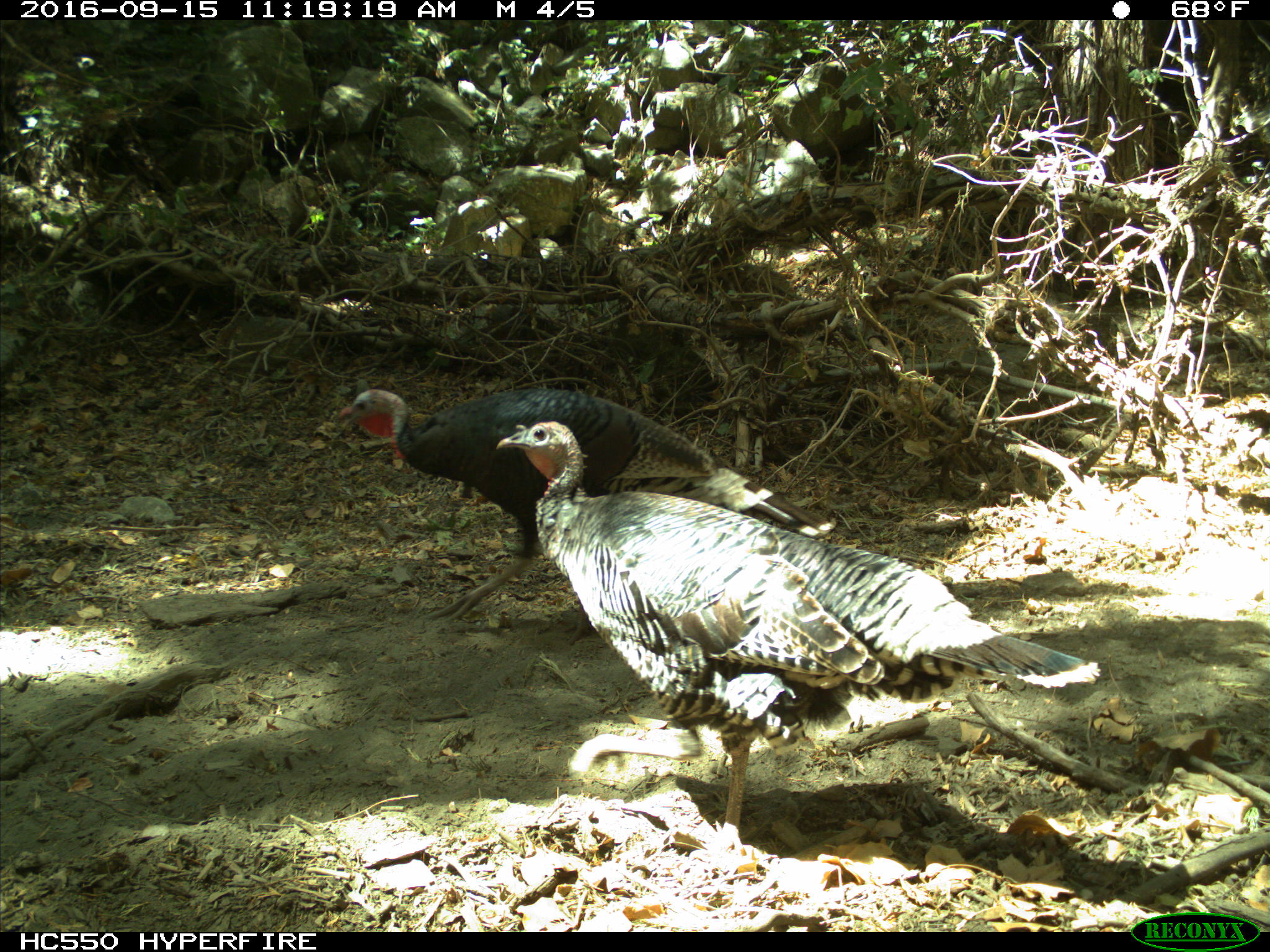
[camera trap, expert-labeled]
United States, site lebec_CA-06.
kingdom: Animalia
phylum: Chordata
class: Aves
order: Galliformes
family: Phasianidae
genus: Meleagris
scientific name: Meleagris gallopavo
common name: wild turkey